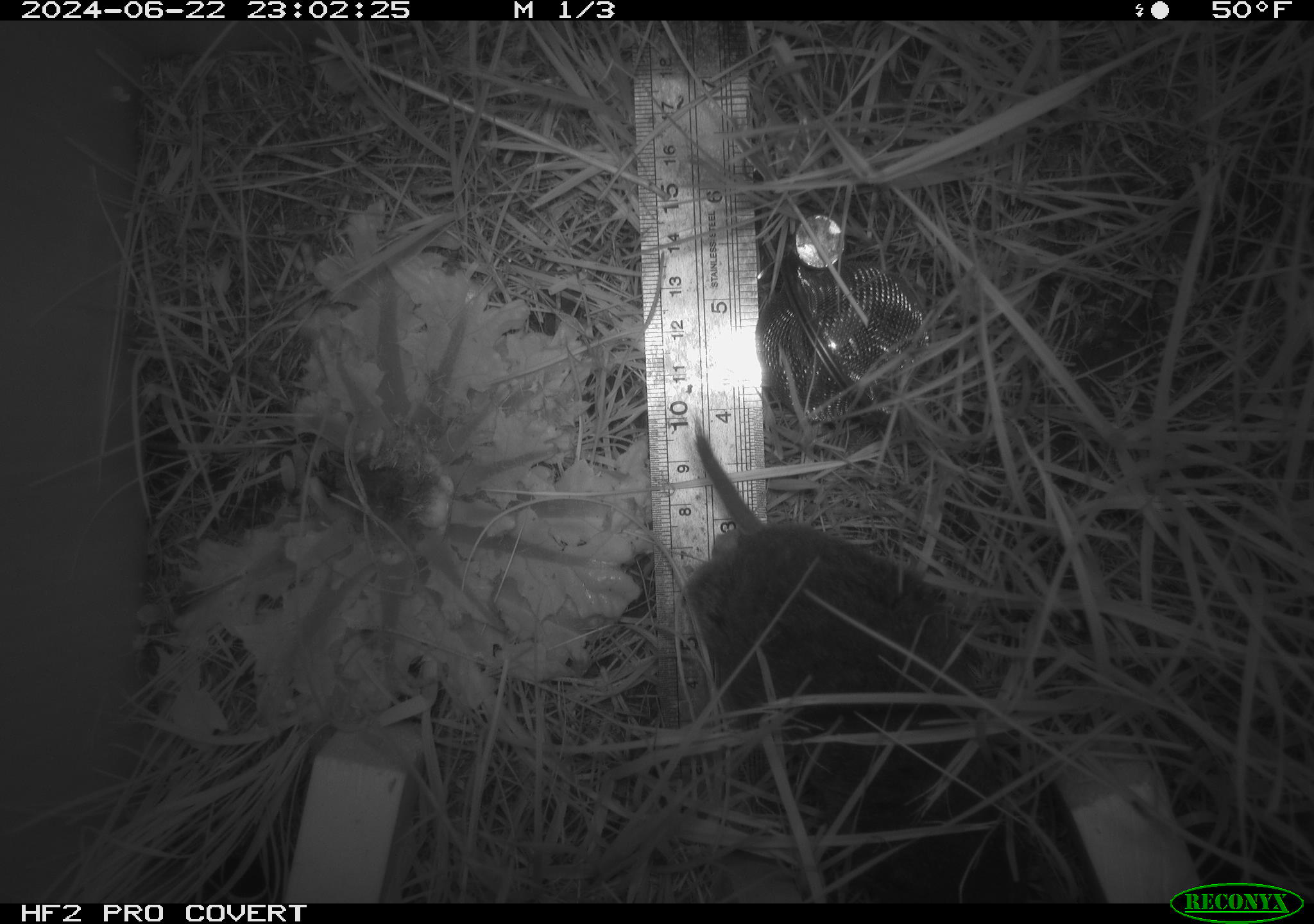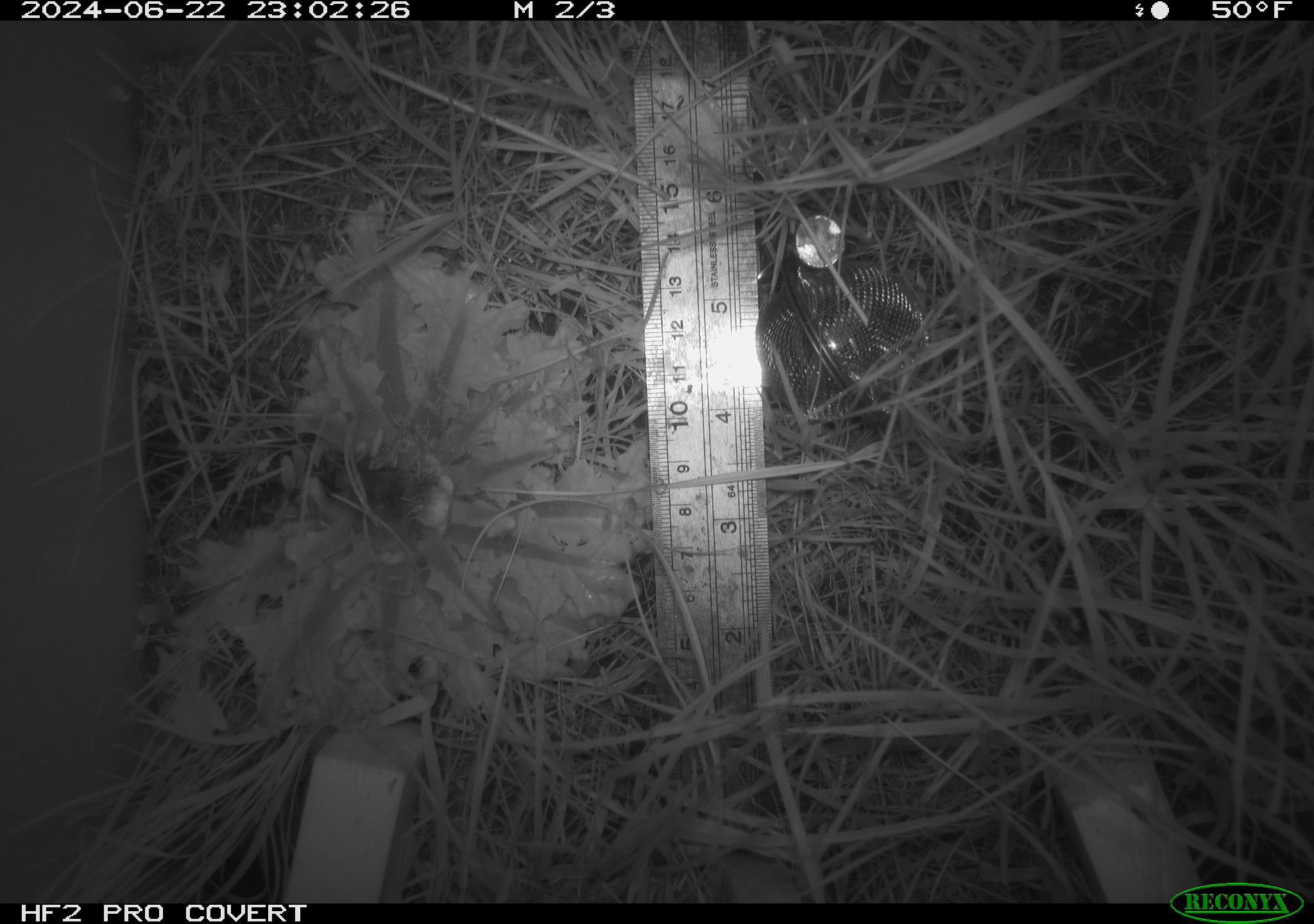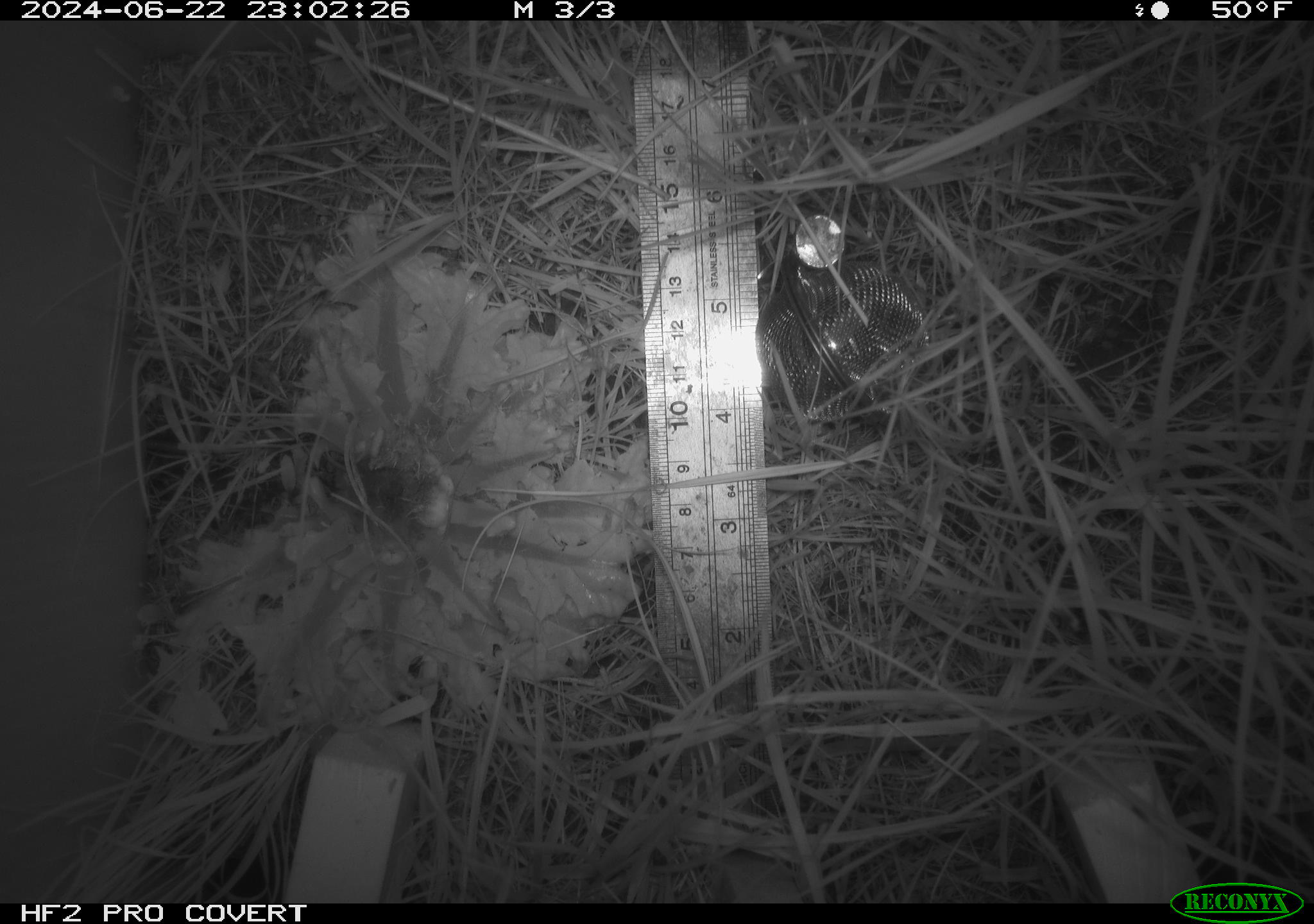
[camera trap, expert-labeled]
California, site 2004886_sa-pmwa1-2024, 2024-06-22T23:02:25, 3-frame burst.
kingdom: Animalia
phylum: Chordata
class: Mammalia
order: Rodentia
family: Cricetidae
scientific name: Arvicolinae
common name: voles, lemmings, and muskrats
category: arvicolinae subfamily